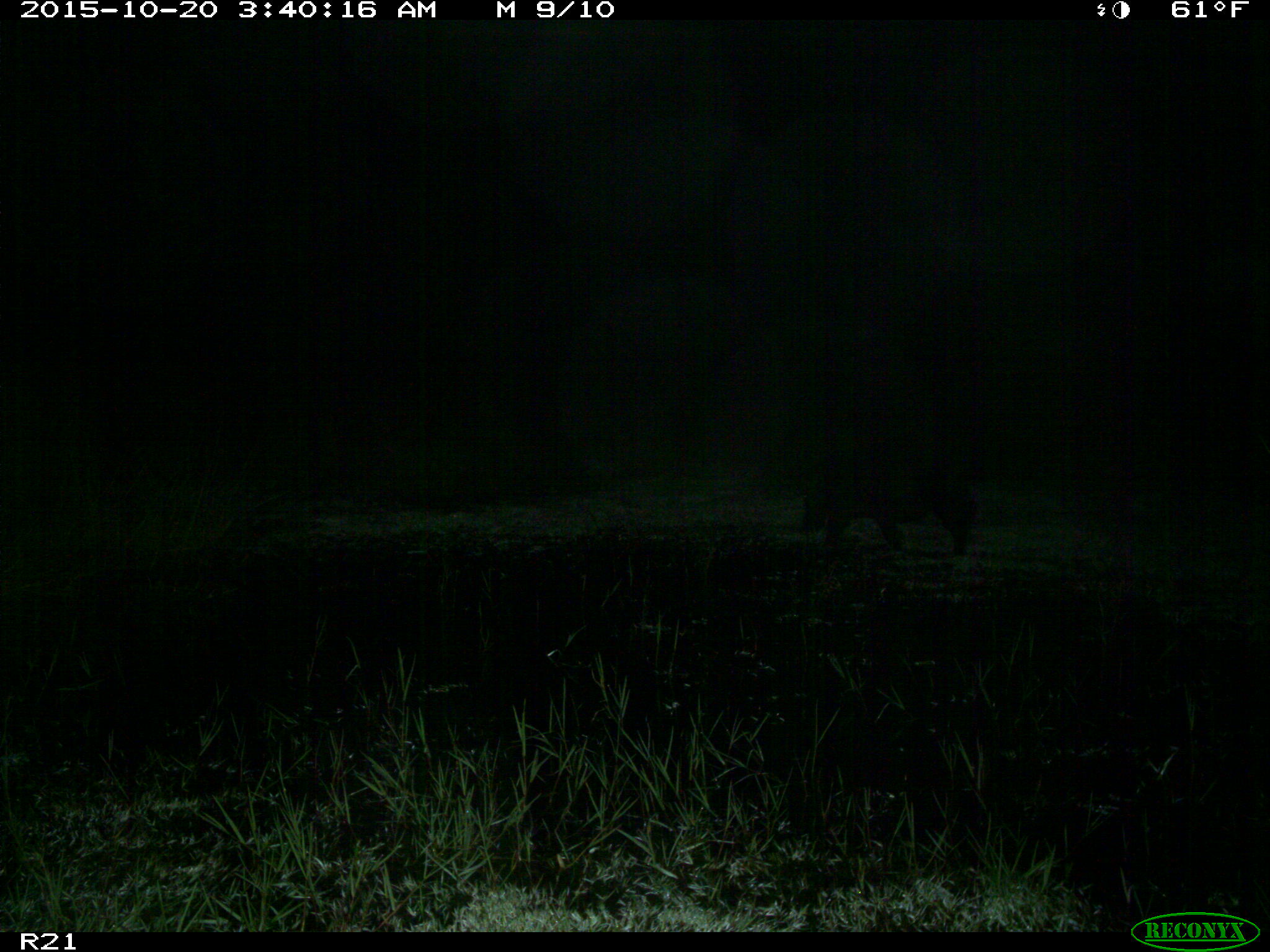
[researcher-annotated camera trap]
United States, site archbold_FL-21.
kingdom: Animalia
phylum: Chordata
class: Mammalia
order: Artiodactyla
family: Suidae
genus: Sus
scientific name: Sus scrofa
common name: wild boar